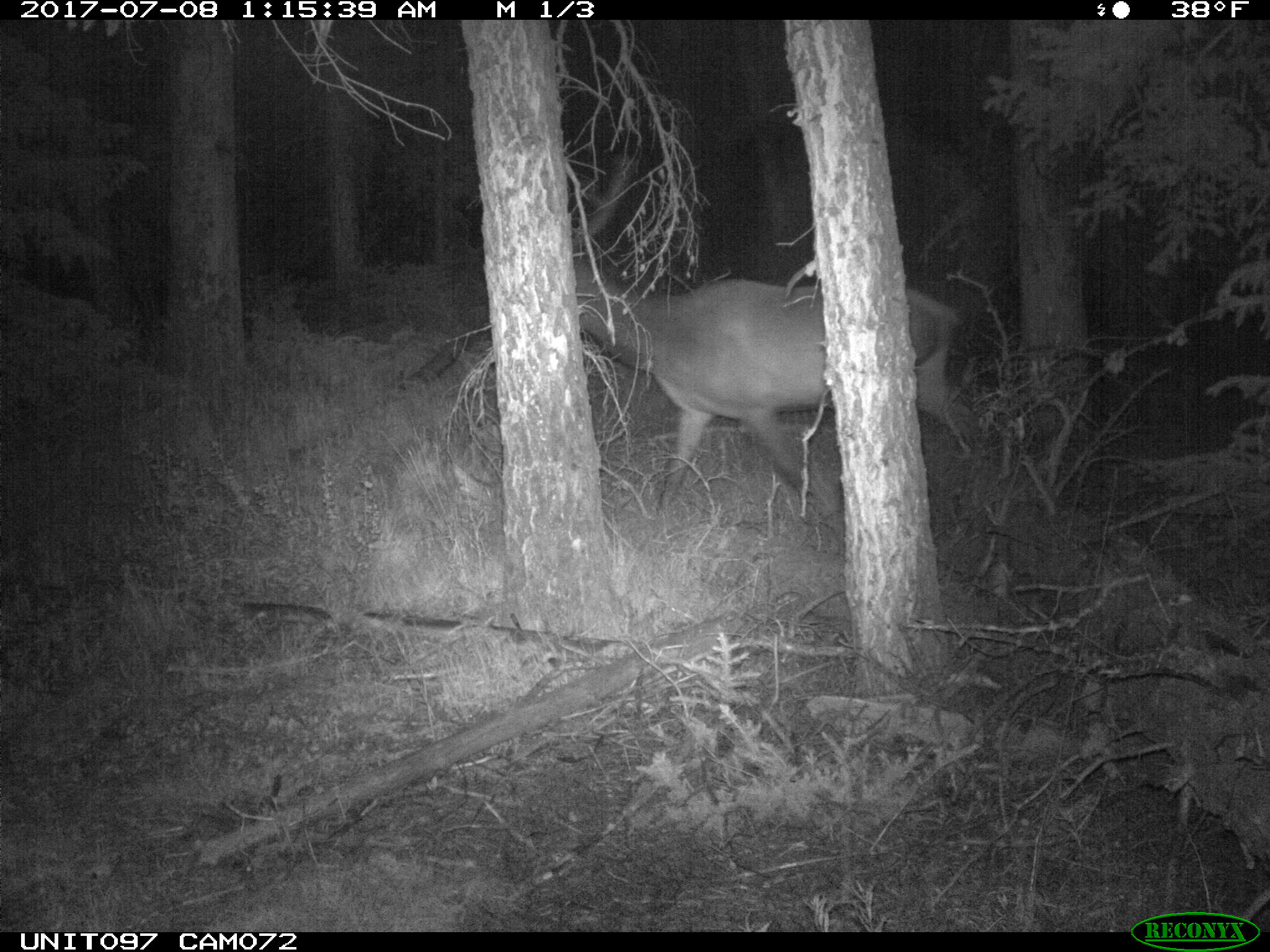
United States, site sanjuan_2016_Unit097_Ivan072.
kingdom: Animalia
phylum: Chordata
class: Mammalia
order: Artiodactyla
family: Cervidae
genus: Cervus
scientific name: Cervus elaphus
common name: red deer